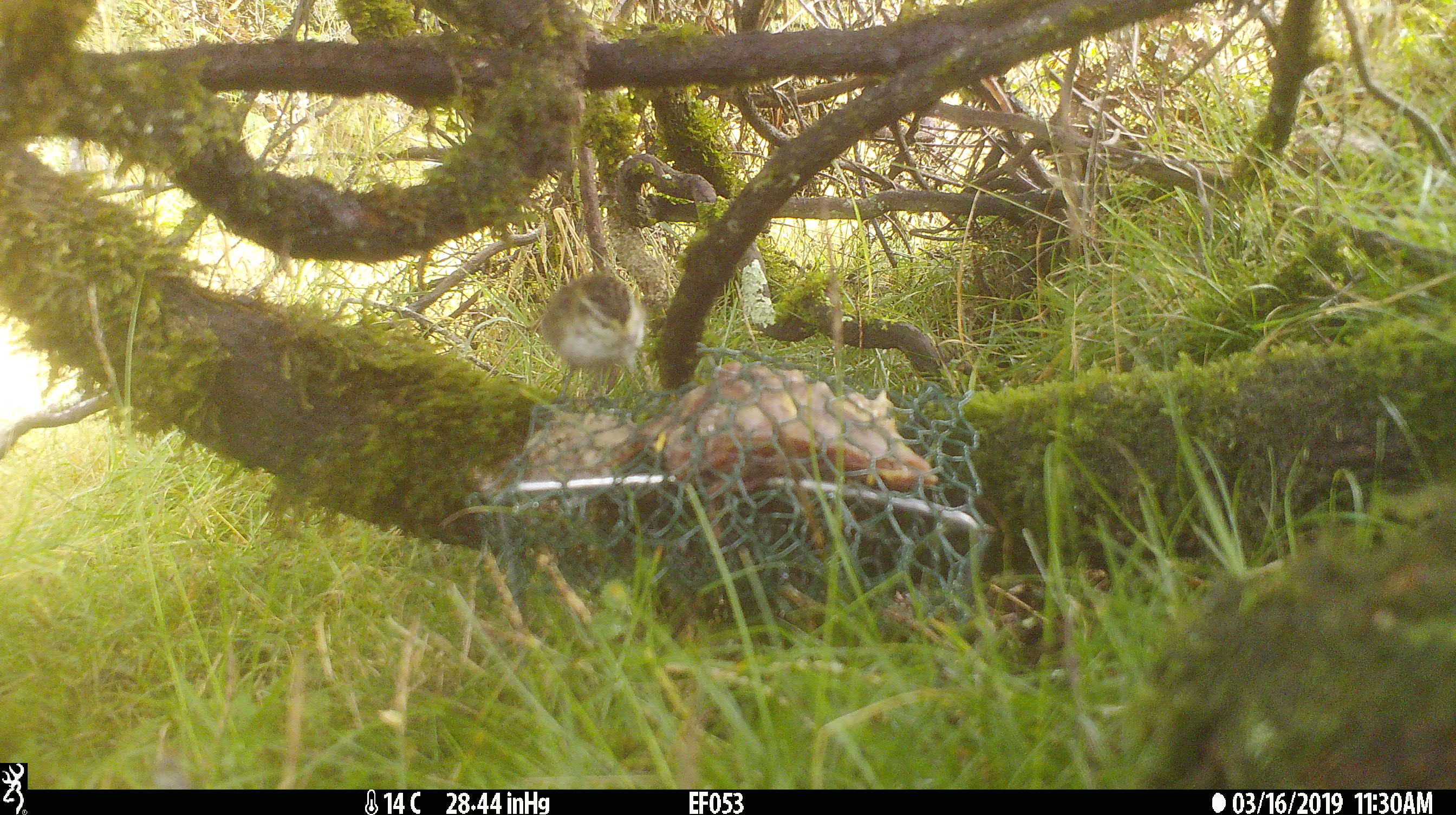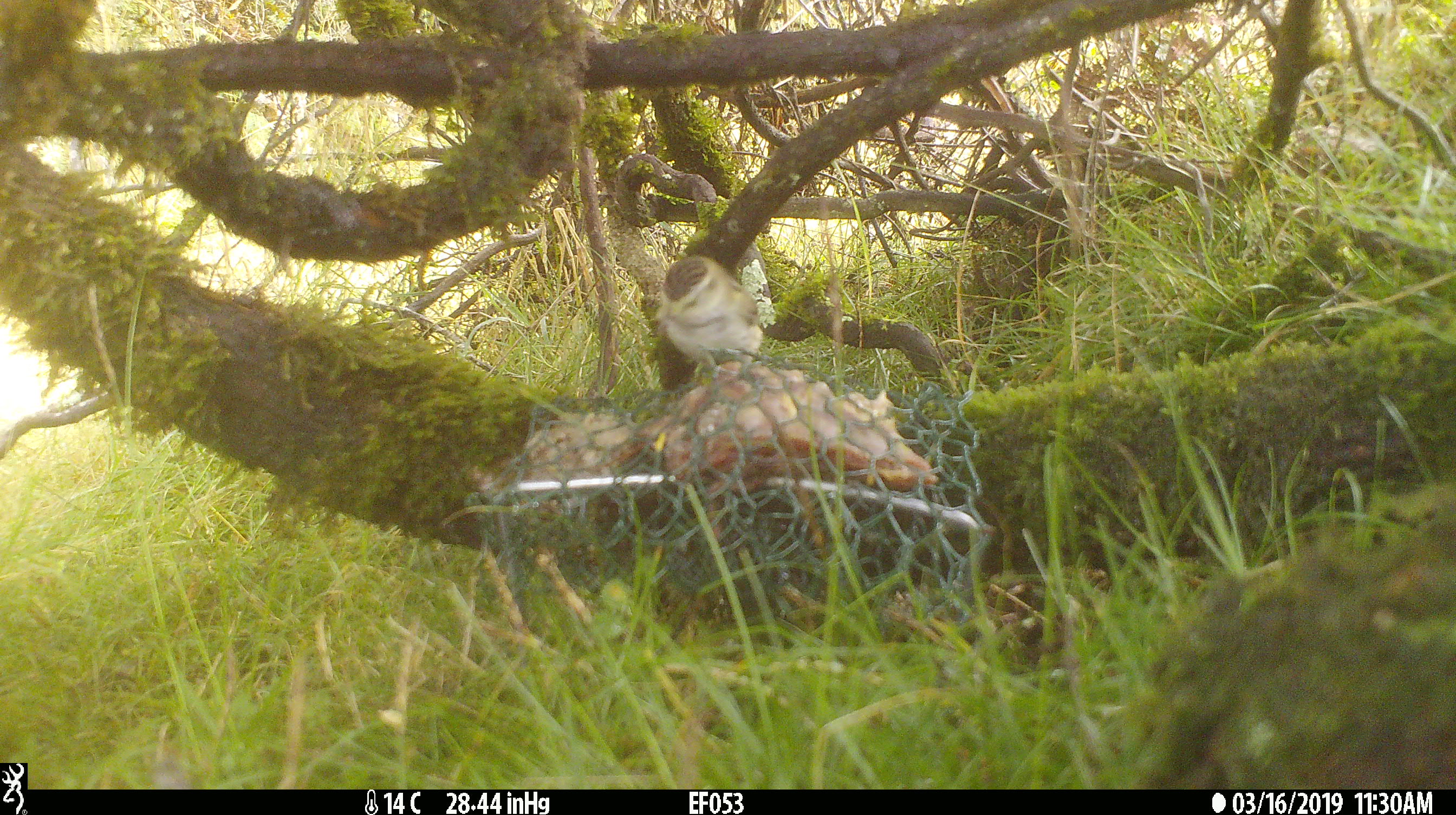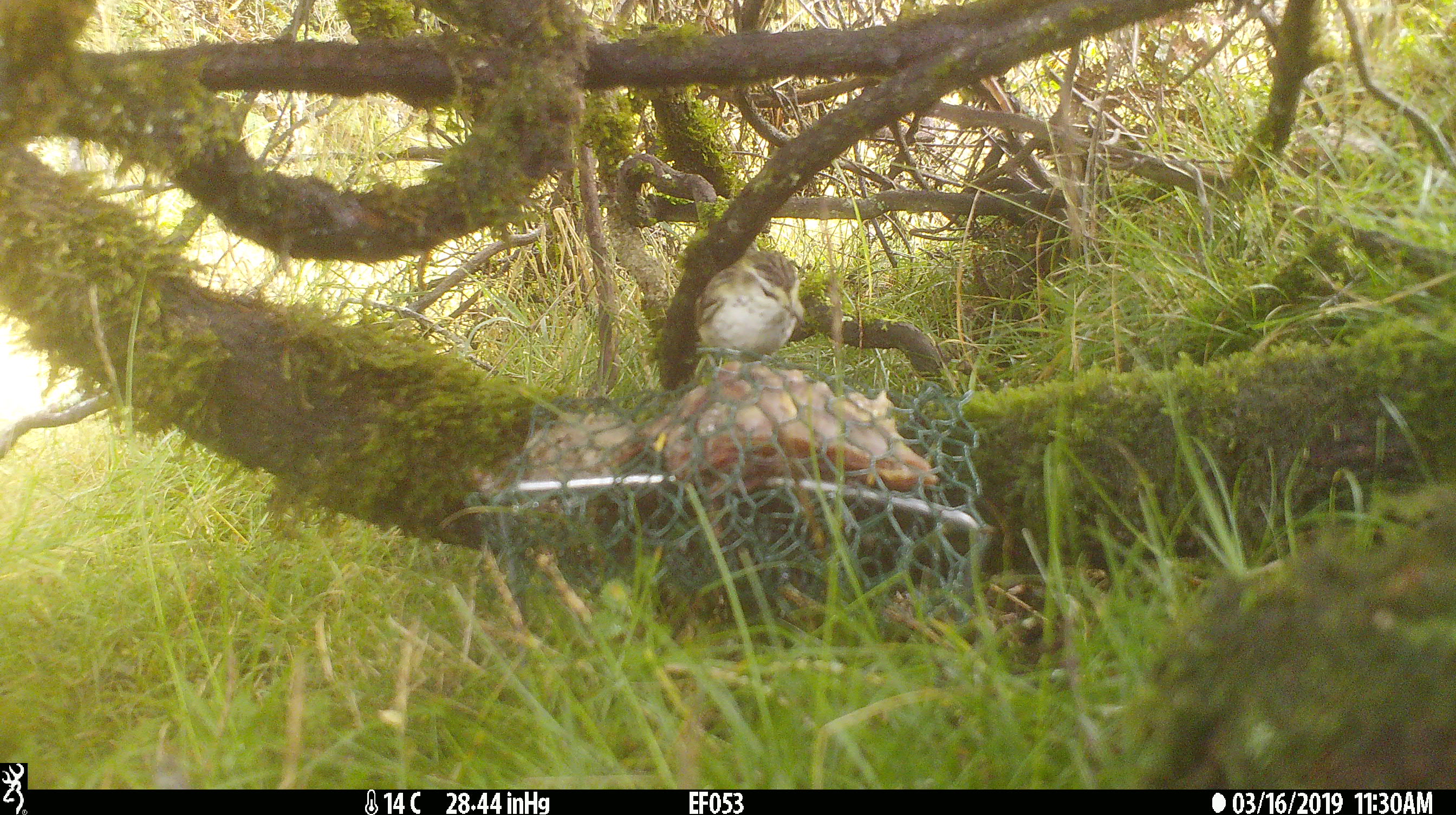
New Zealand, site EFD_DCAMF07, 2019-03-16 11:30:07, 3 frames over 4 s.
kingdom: Animalia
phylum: Chordata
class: Aves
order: Passeriformes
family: Acanthisittidae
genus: Acanthisitta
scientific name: Acanthisitta chloris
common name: rifleman